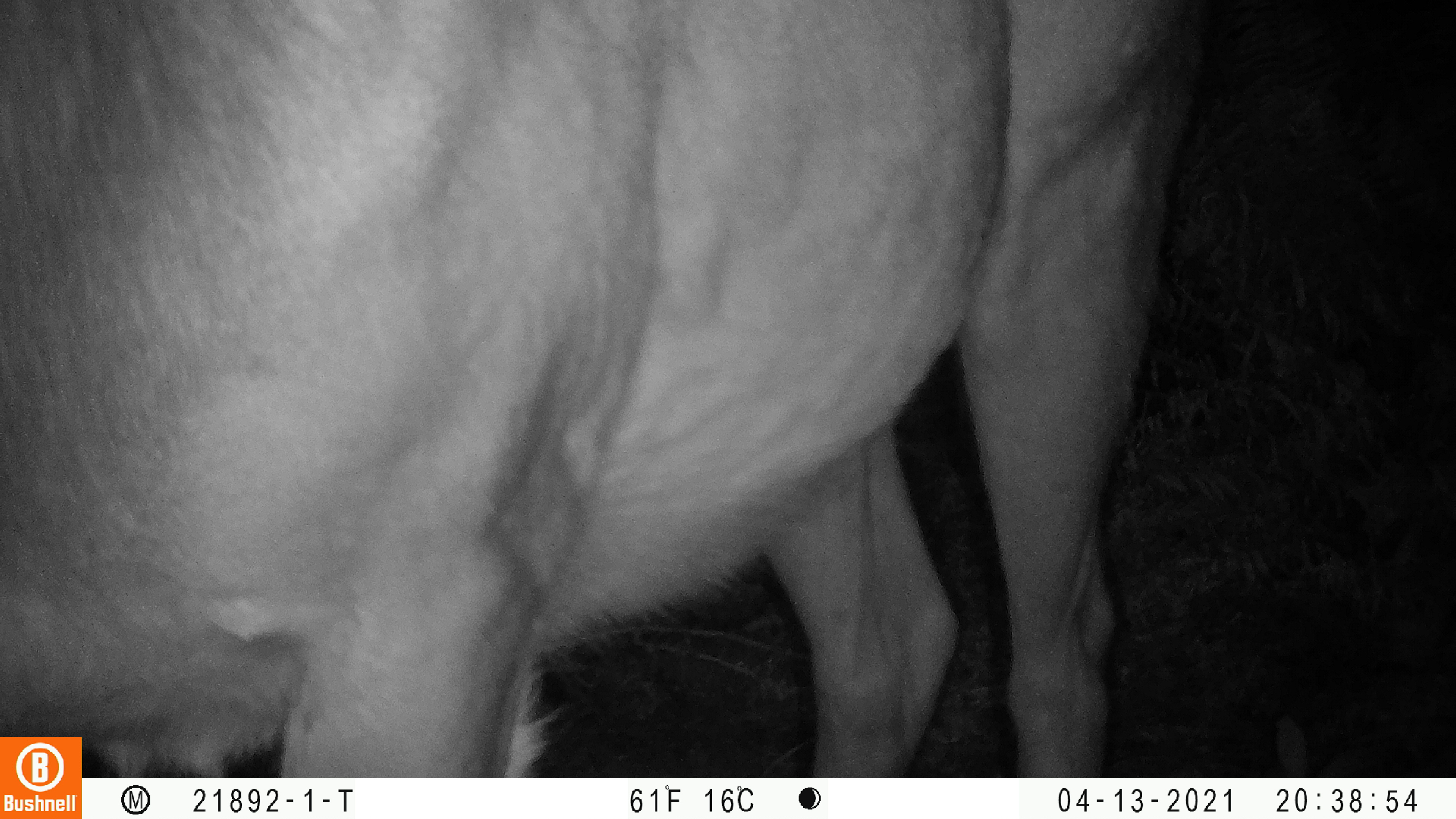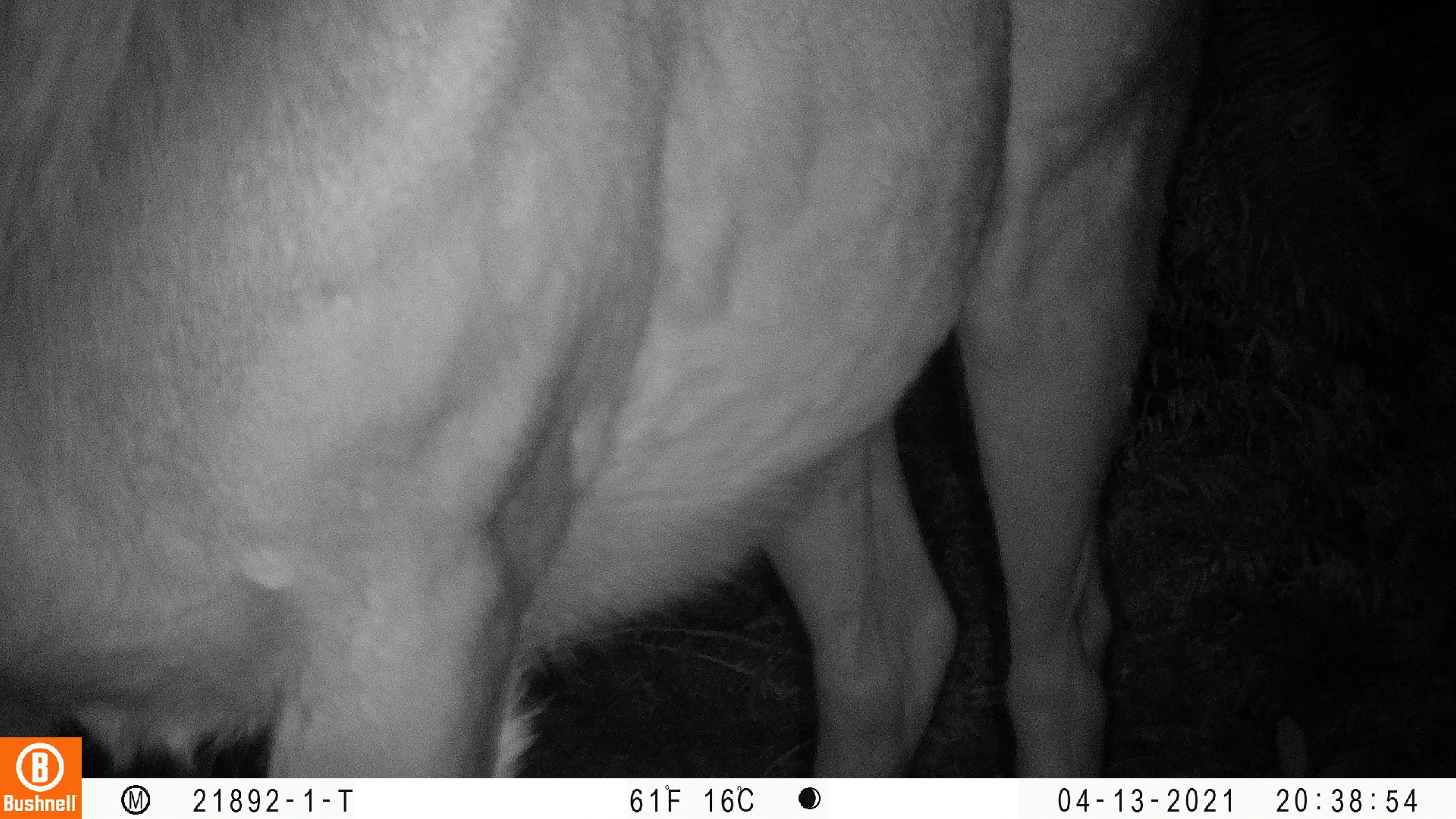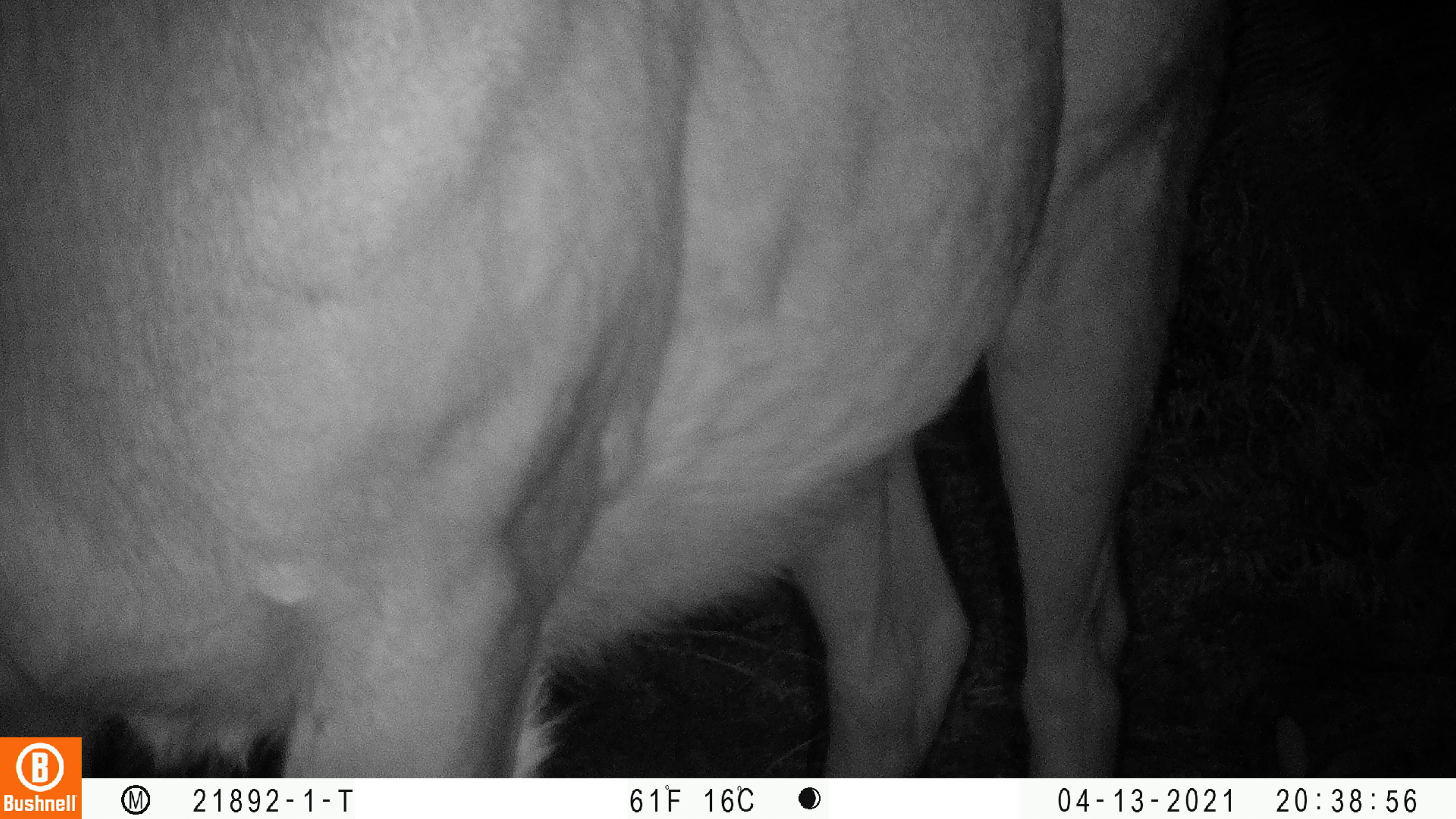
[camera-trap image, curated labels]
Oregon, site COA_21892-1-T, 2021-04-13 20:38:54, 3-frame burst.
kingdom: Animalia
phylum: Chordata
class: Mammalia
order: Artiodactyla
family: Cervidae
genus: Cervus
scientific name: Cervus canadensis roosevelti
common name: roosevelt elk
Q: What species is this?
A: Roosevelt elk (Cervus canadensis roosevelti).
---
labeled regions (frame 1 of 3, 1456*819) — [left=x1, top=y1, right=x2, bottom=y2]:
roosevelt elk: [left=0, top=0, right=1247, bottom=733]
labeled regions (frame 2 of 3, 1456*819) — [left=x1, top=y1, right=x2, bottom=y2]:
roosevelt elk: [left=0, top=0, right=1255, bottom=734]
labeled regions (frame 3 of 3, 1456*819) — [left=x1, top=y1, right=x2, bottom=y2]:
roosevelt elk: [left=0, top=0, right=1247, bottom=733]